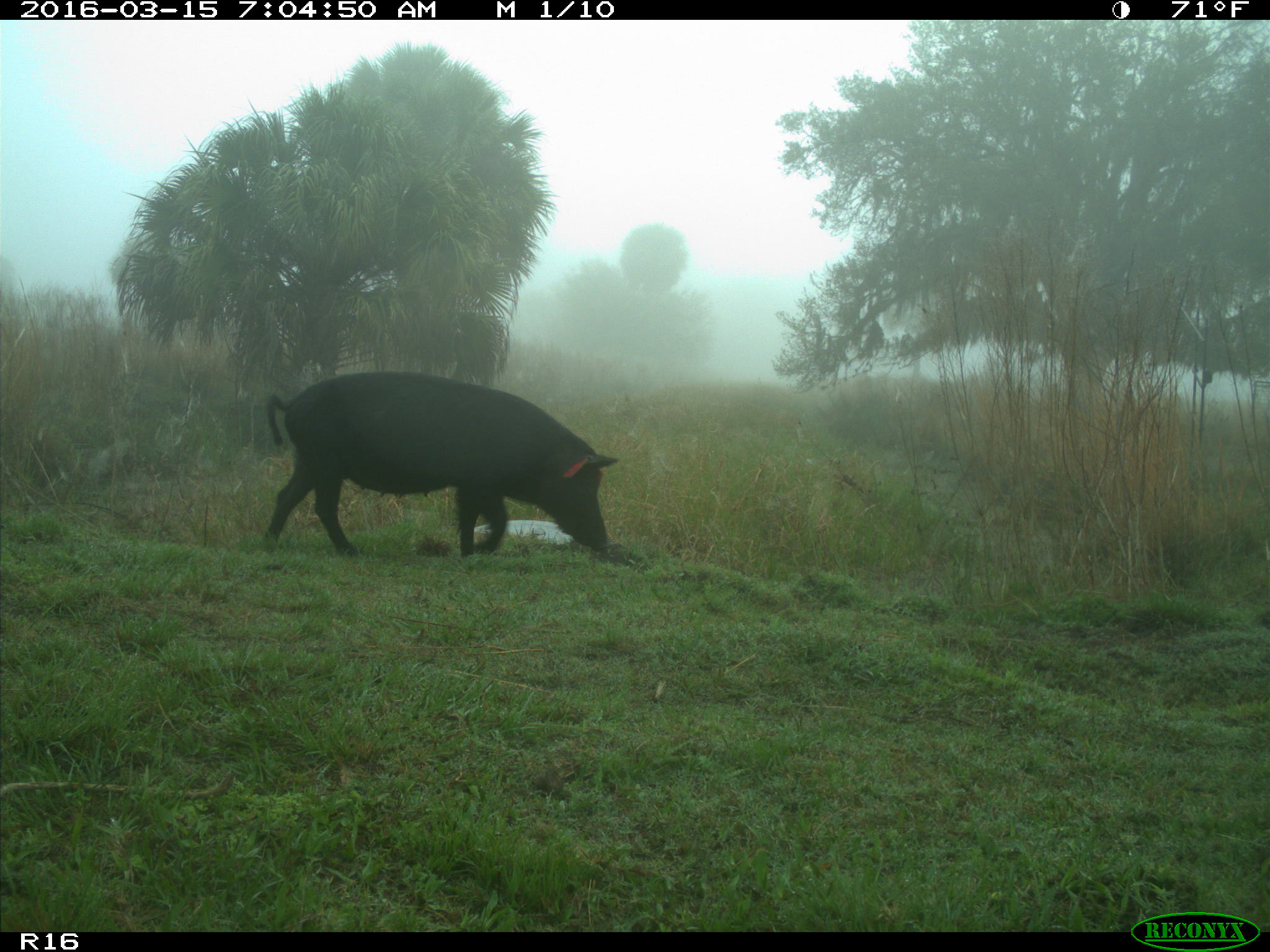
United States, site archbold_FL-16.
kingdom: Animalia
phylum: Chordata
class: Mammalia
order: Artiodactyla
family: Suidae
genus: Sus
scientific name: Sus scrofa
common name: wild boar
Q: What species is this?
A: Sus scrofa (wild boar).